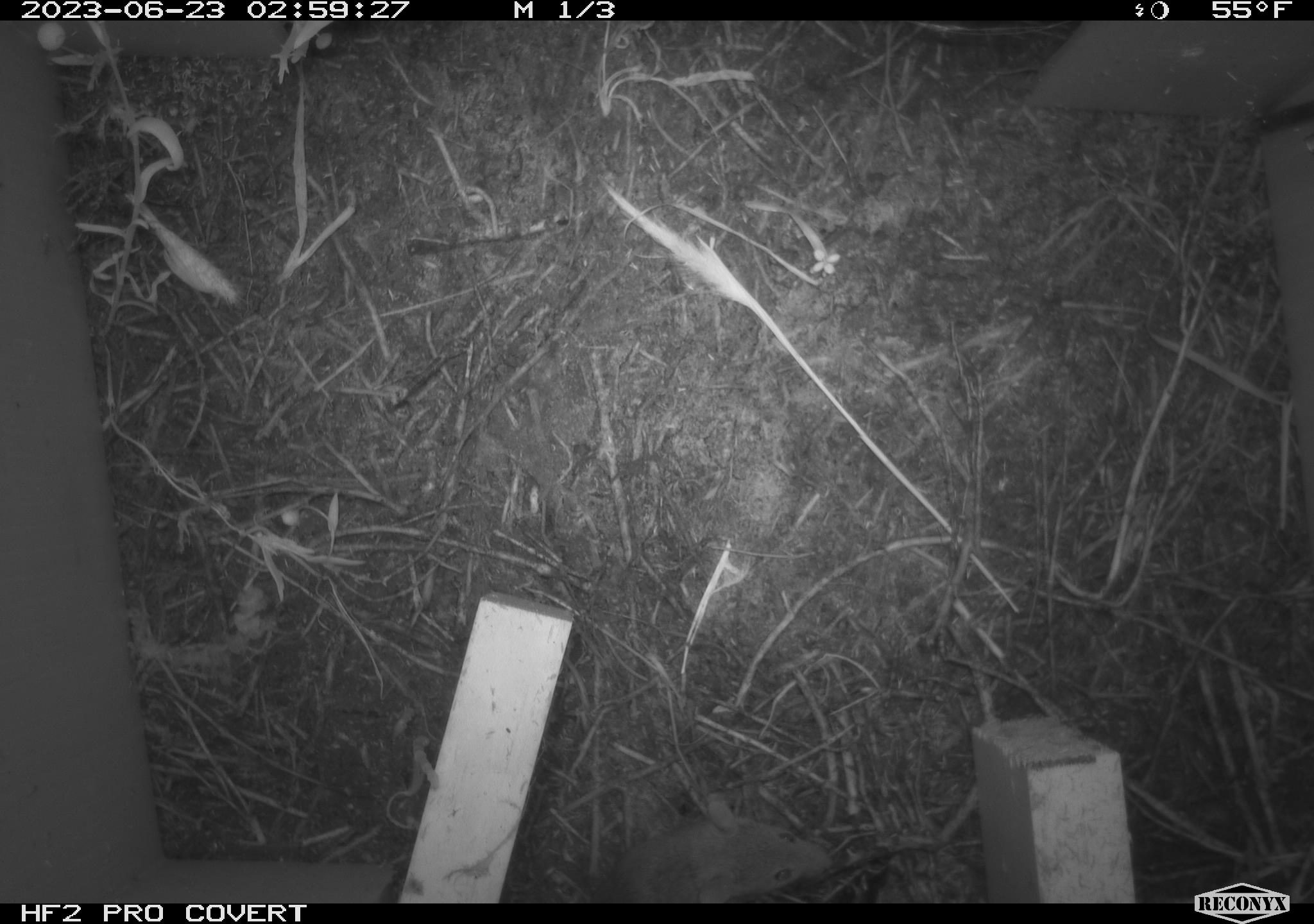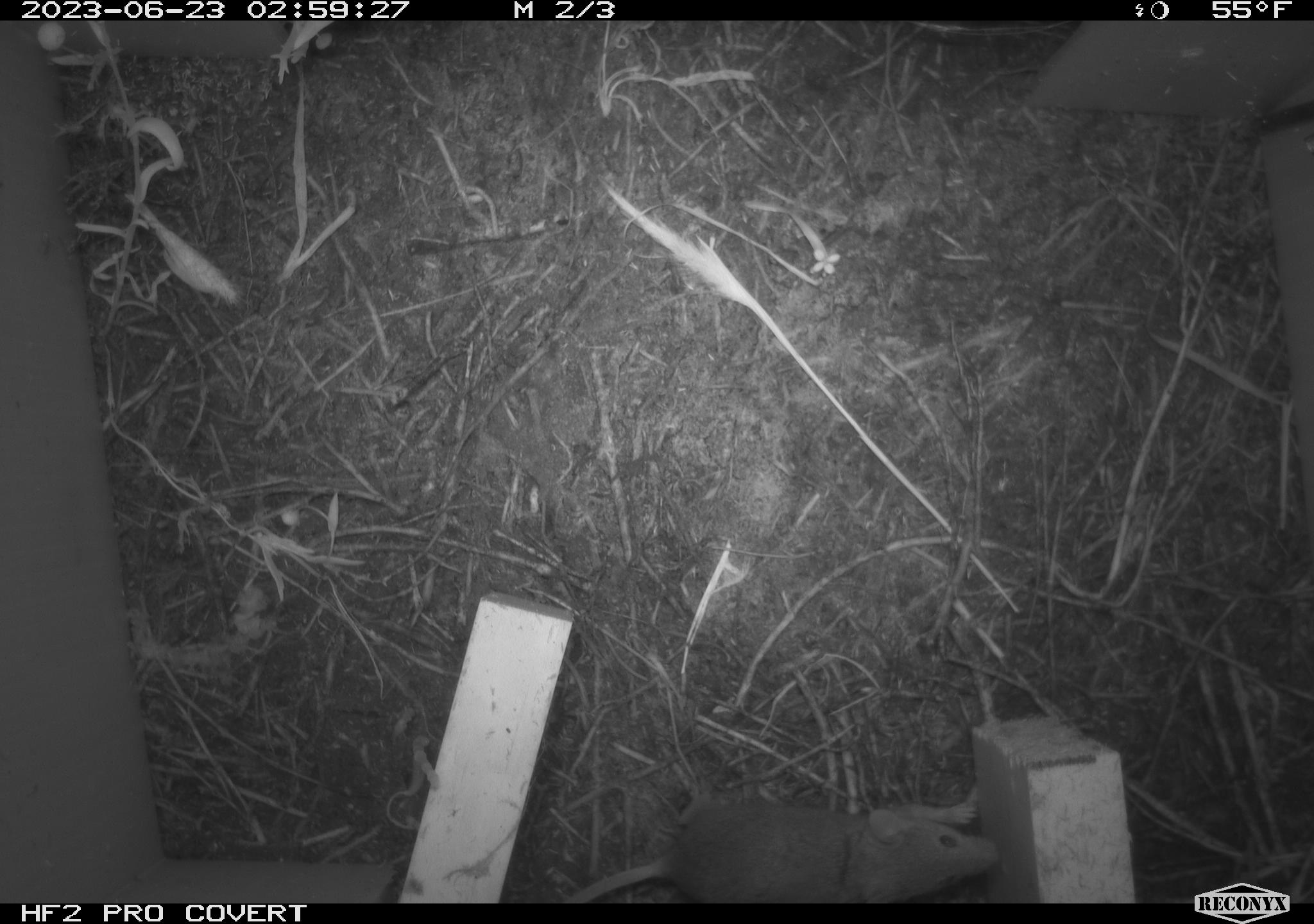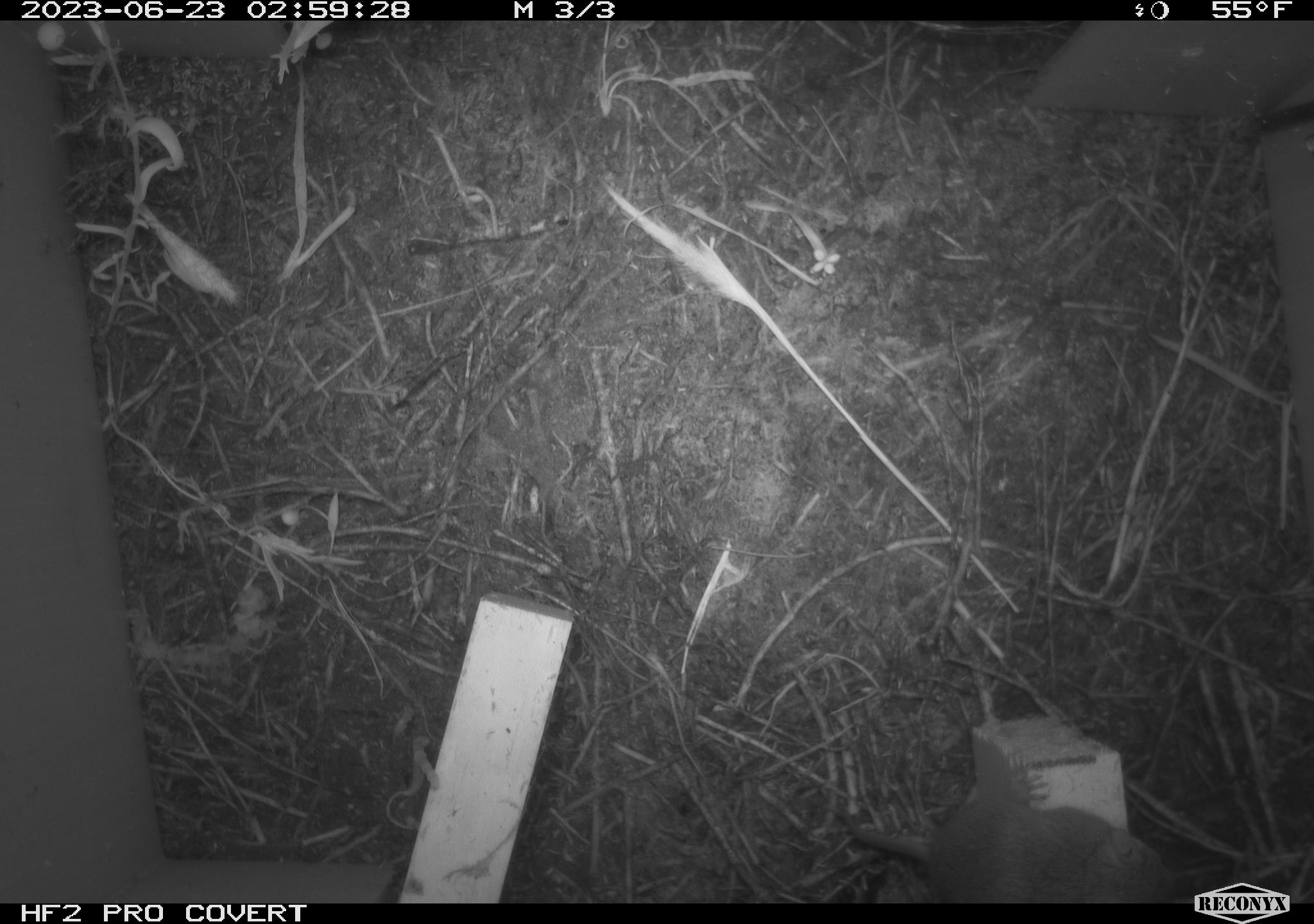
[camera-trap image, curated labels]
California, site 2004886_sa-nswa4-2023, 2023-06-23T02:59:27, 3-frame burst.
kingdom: Animalia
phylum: Chordata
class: Mammalia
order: Rodentia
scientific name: Rodentia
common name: mouse species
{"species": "mouse species (Rodentia)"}